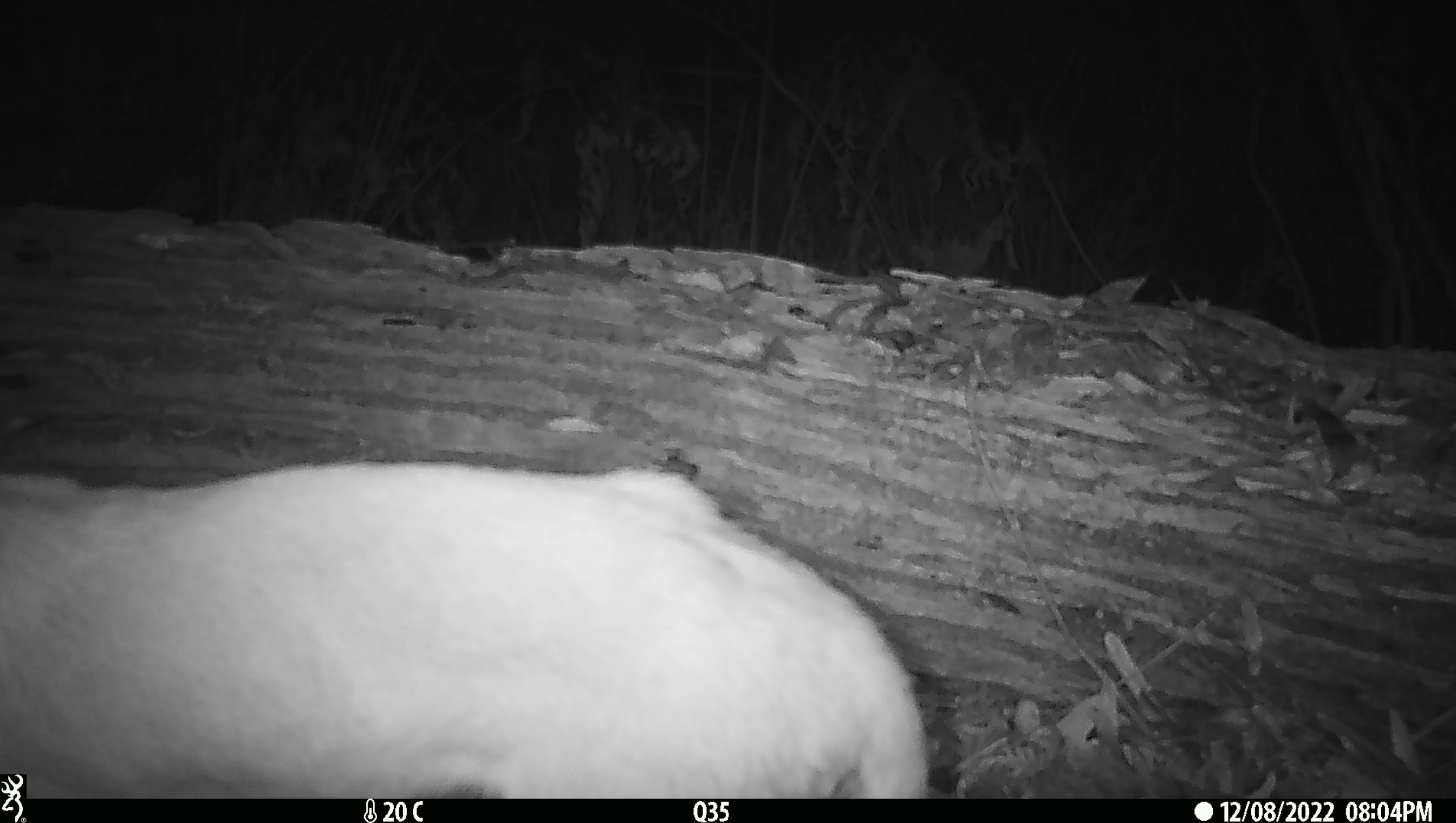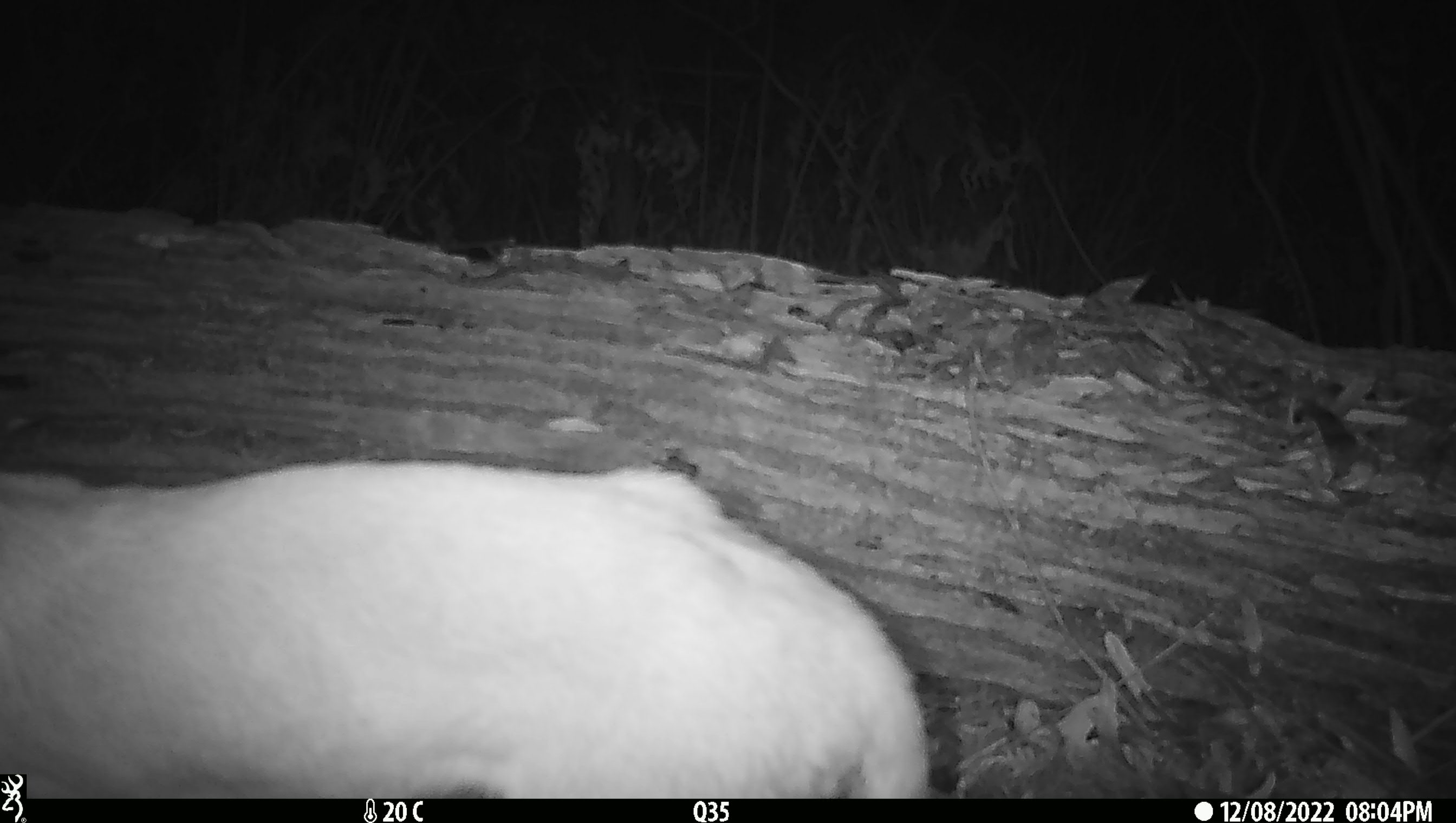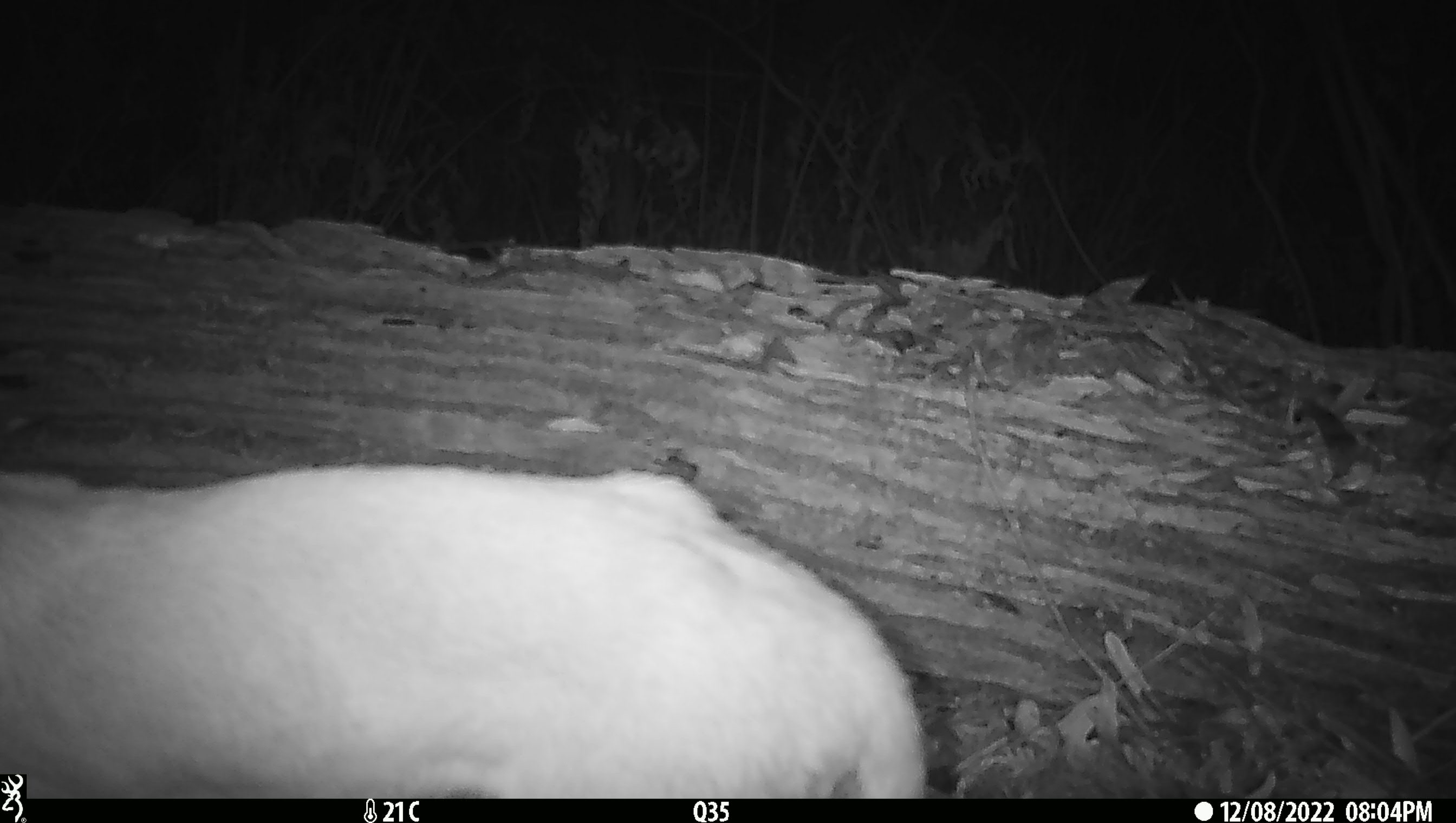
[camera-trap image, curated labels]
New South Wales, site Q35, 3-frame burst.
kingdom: Animalia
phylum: Chordata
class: Mammalia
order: Carnivora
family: Canidae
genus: Canis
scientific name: Canis familiaris dingo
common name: dingo